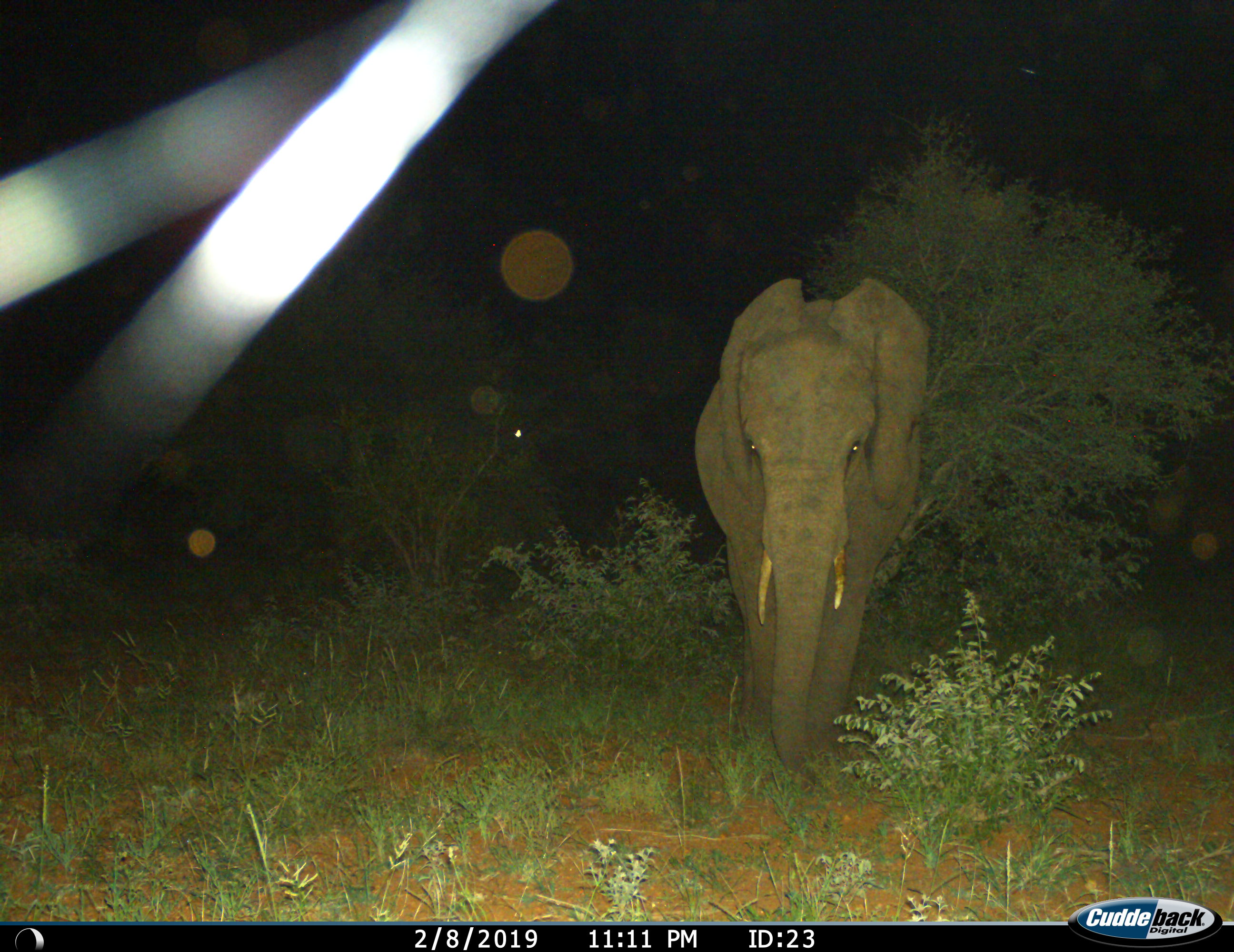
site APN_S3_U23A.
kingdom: Animalia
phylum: Chordata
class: Mammalia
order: Proboscidea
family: Elephantidae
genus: Loxodonta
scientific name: Loxodonta africana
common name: african bush elephant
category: elephant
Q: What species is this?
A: Elephant (african bush elephant) (Loxodonta africana).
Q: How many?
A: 1.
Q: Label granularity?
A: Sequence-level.